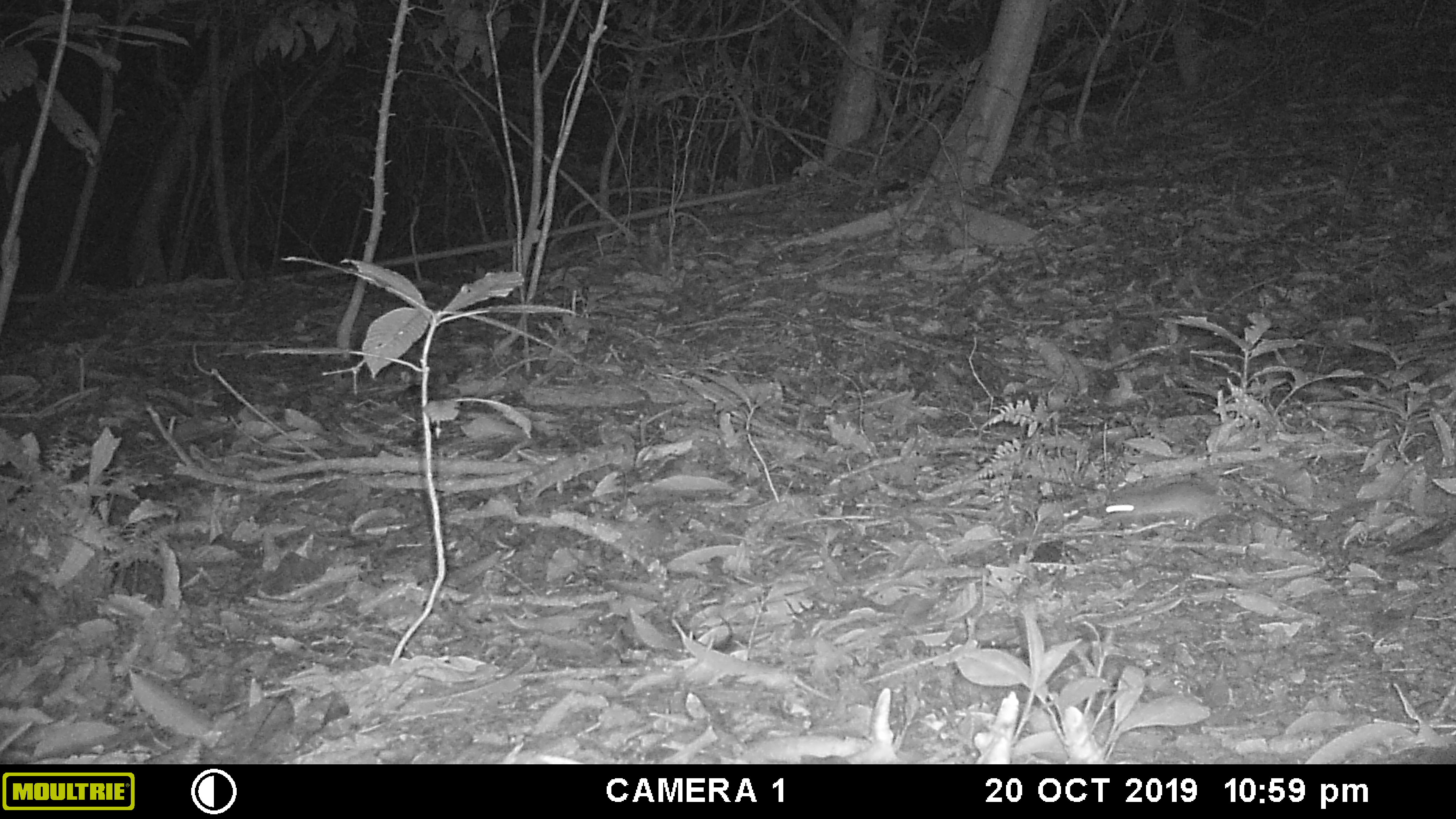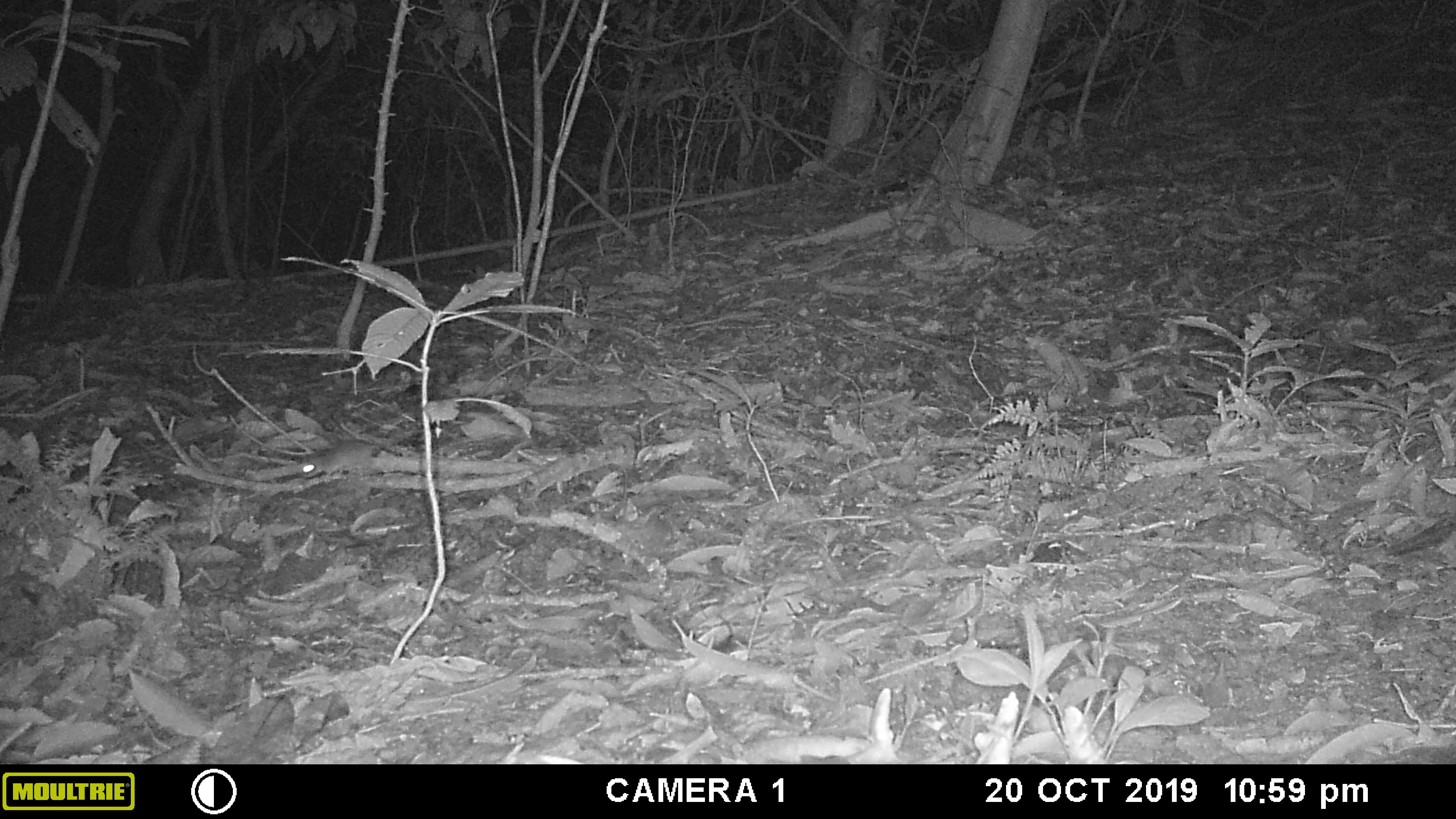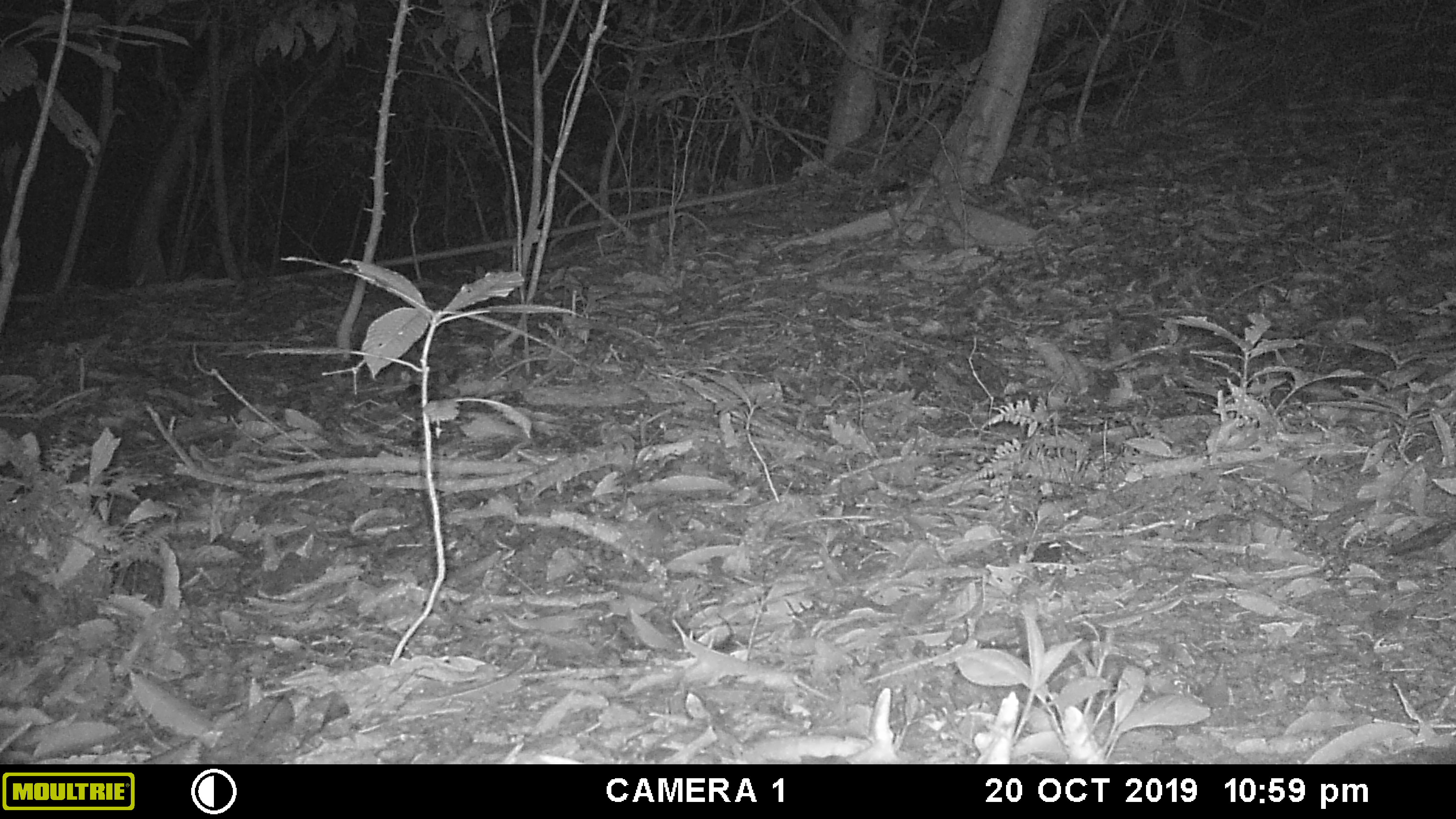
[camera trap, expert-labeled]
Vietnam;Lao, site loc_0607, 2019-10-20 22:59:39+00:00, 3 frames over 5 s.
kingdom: Animalia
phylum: Chordata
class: Mammalia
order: Rodentia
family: Muridae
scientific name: Muridae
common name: old-world mice and rats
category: unidentified murid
Unidentified murid (old-world mice and rats) (Muridae). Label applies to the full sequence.